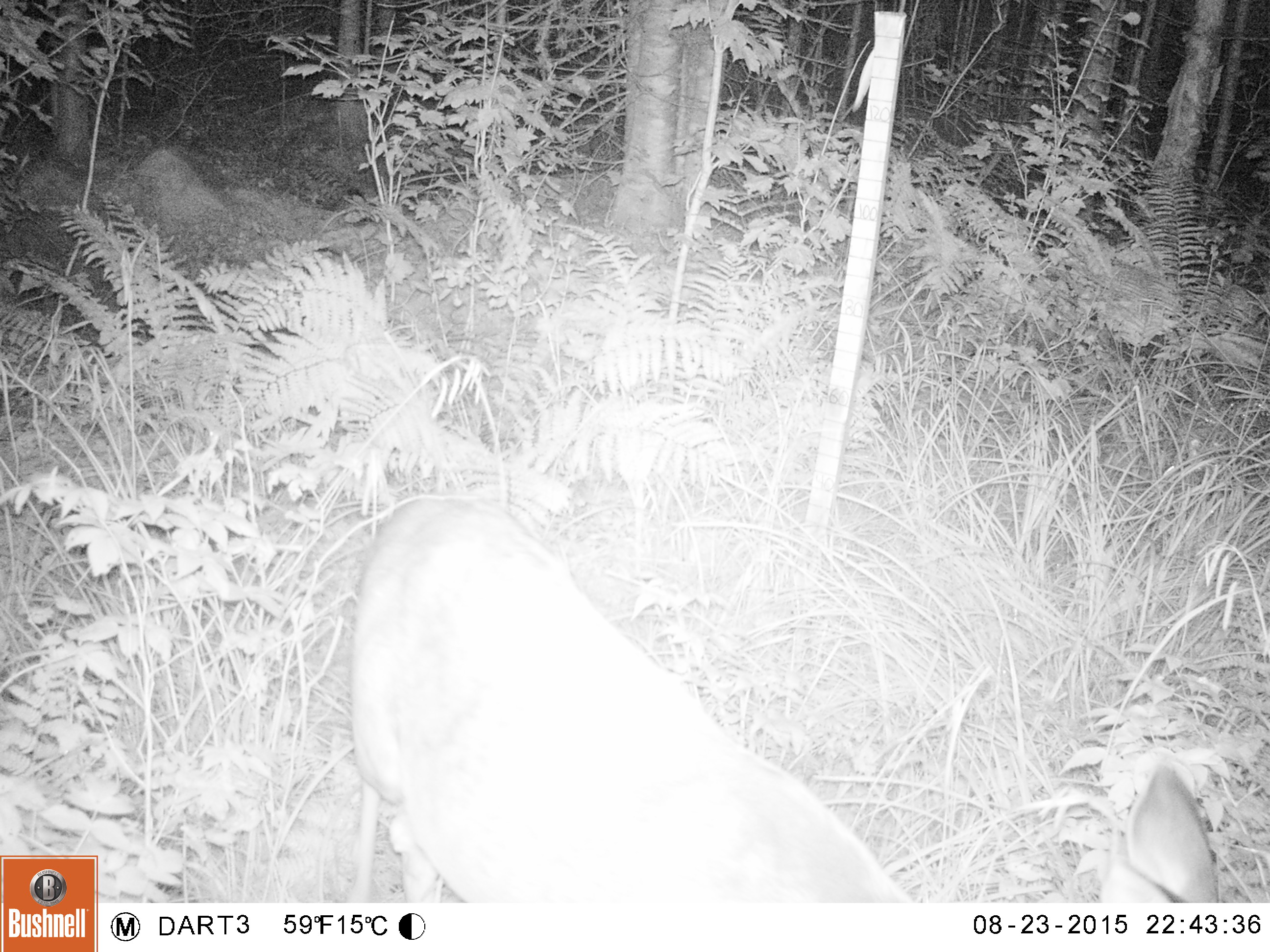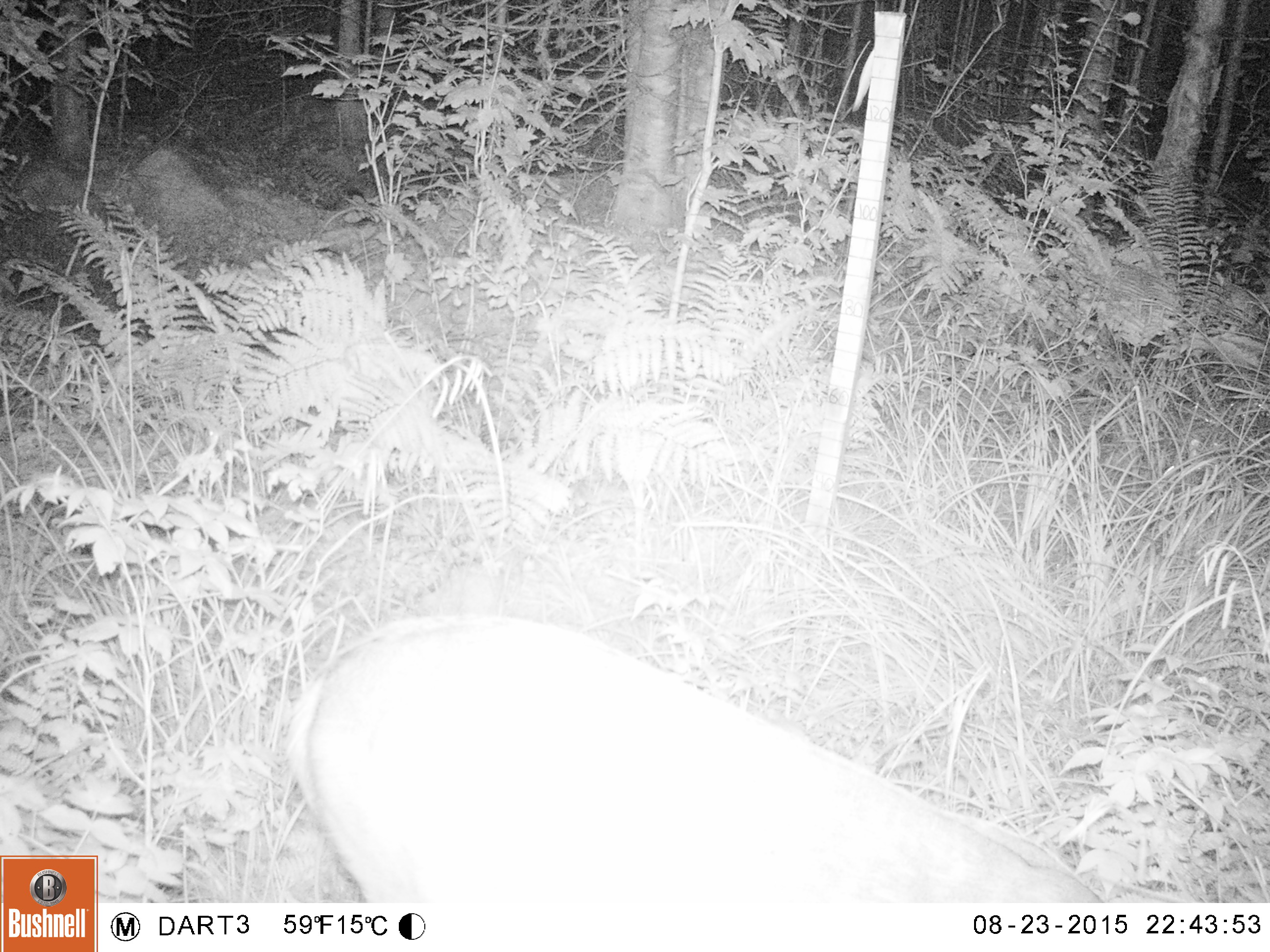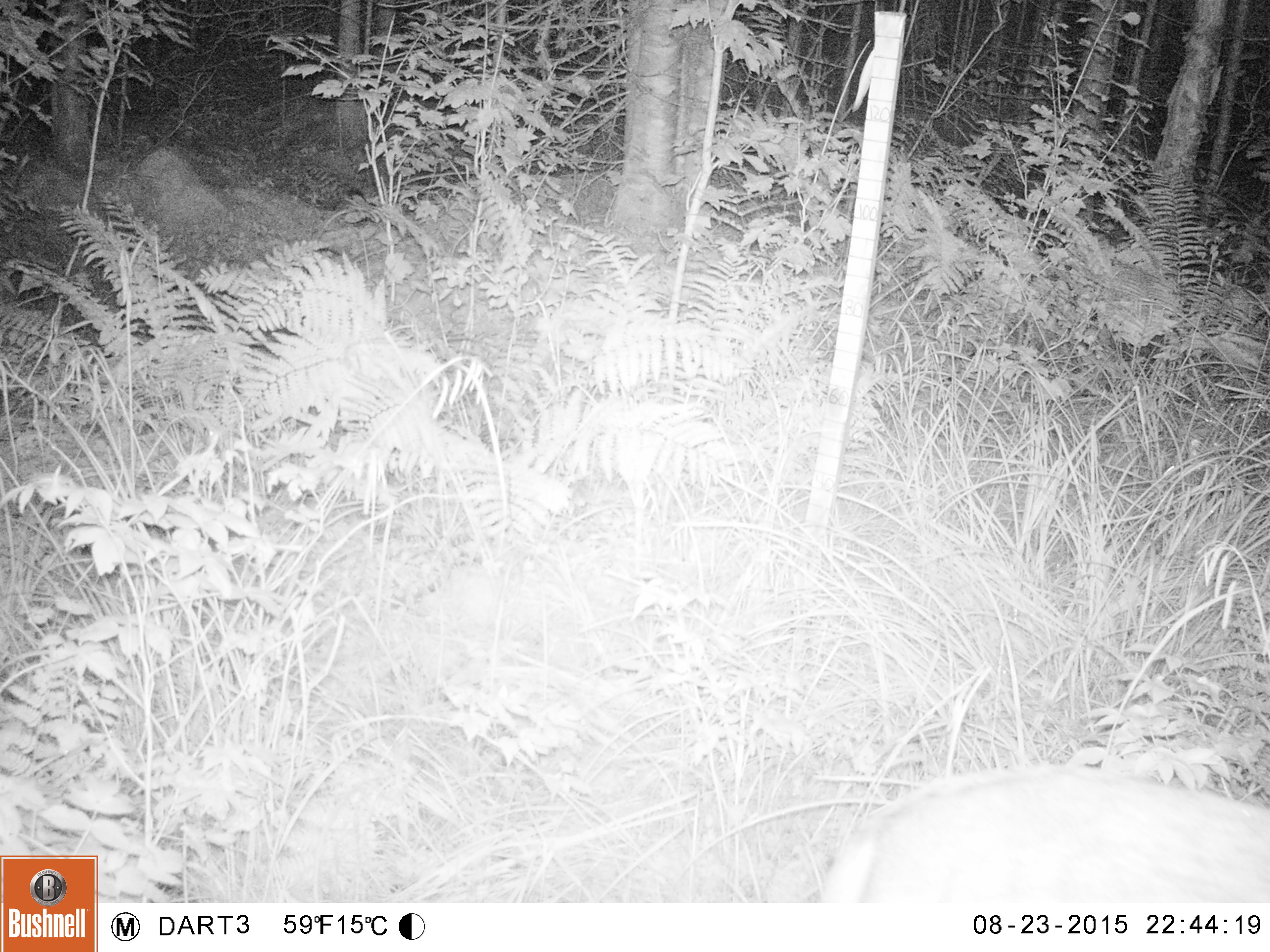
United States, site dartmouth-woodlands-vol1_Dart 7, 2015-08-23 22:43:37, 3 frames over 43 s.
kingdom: Animalia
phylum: Chordata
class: Mammalia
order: Artiodactyla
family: Cervidae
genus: Odocoileus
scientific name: Odocoileus virginianus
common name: white-tailed deer